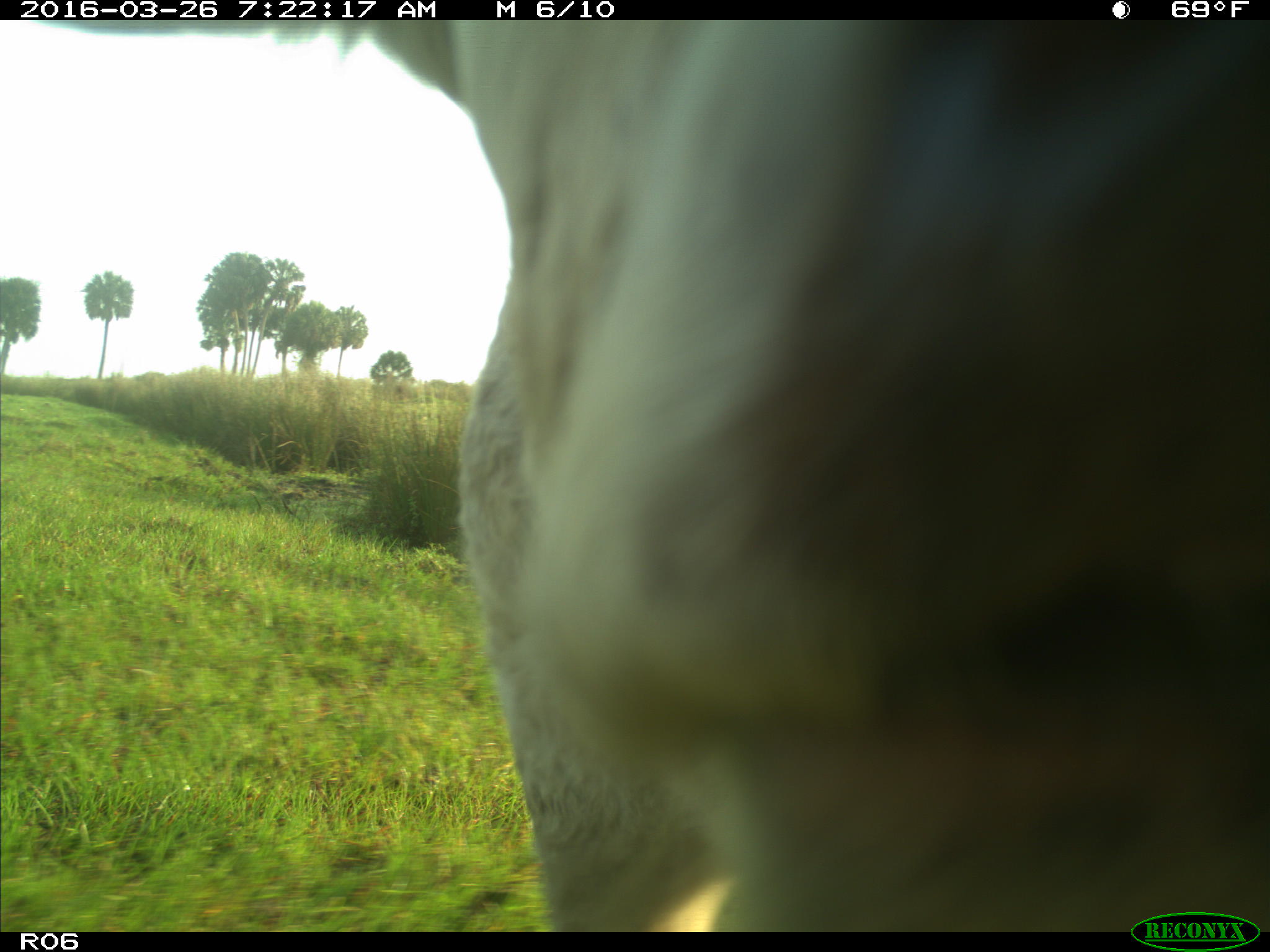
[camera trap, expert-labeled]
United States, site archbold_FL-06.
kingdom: Animalia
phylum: Chordata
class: Mammalia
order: Artiodactyla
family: Bovidae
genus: Bos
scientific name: Bos taurus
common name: domestic cow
Bos taurus (domestic cow).